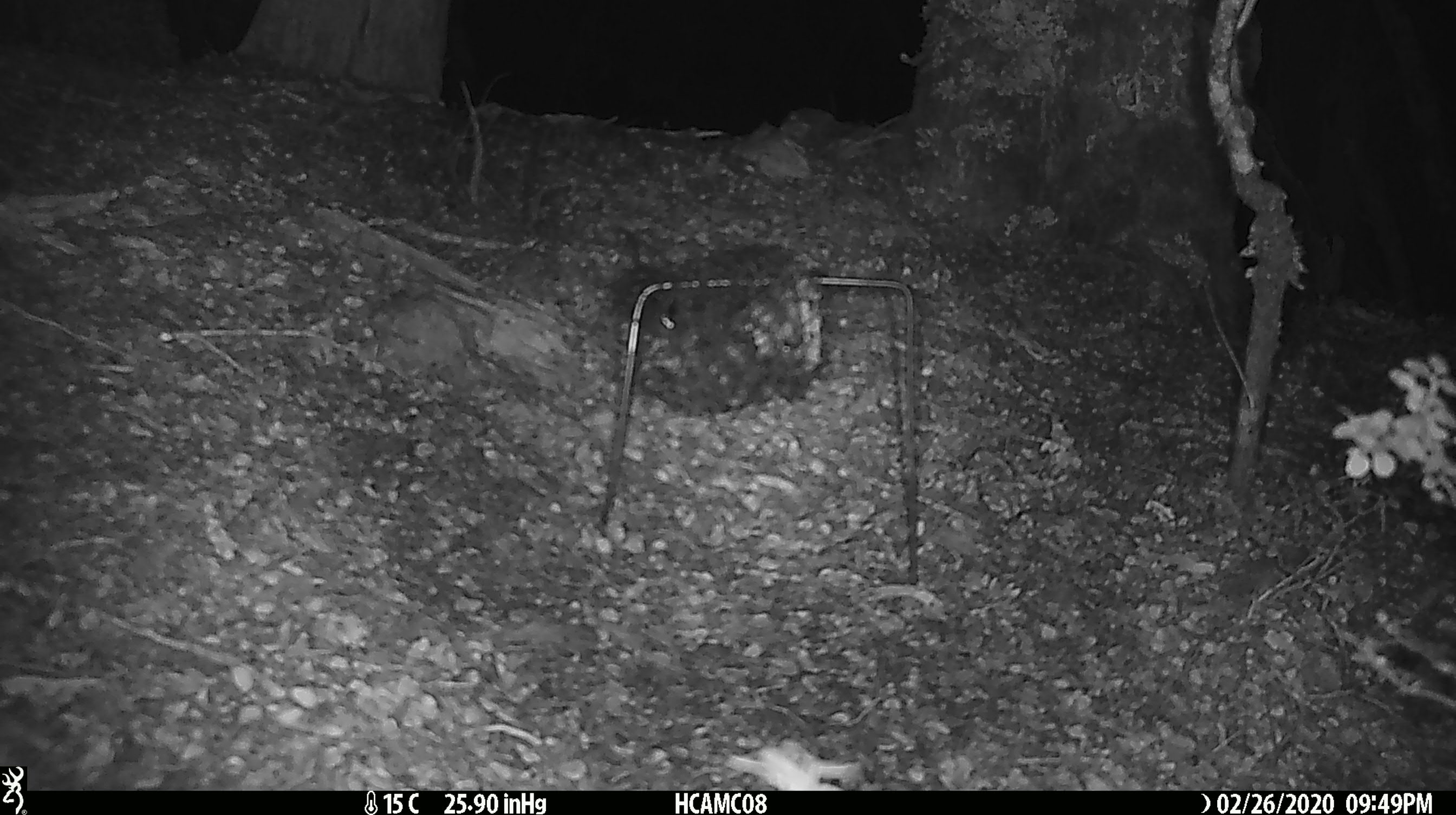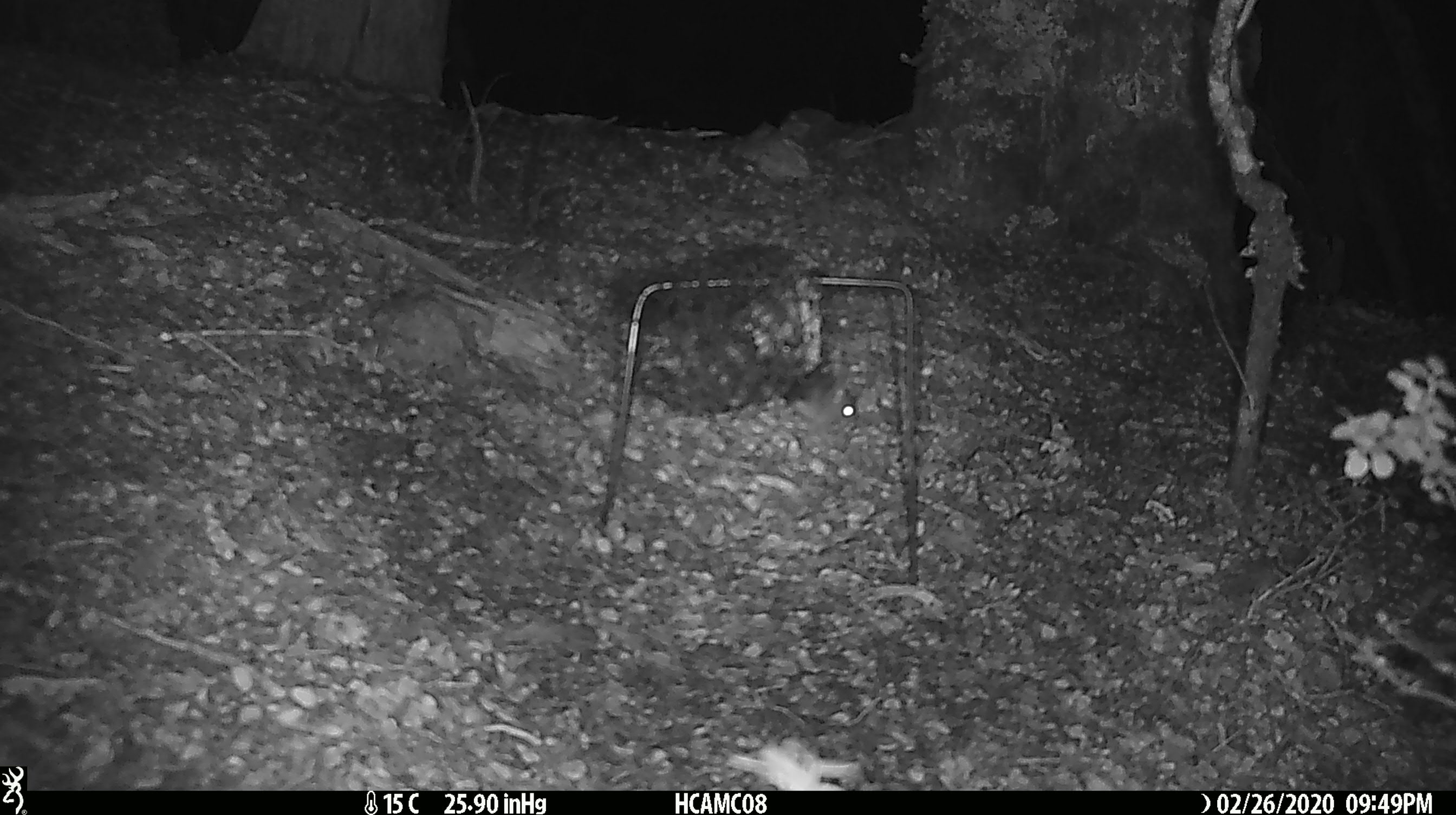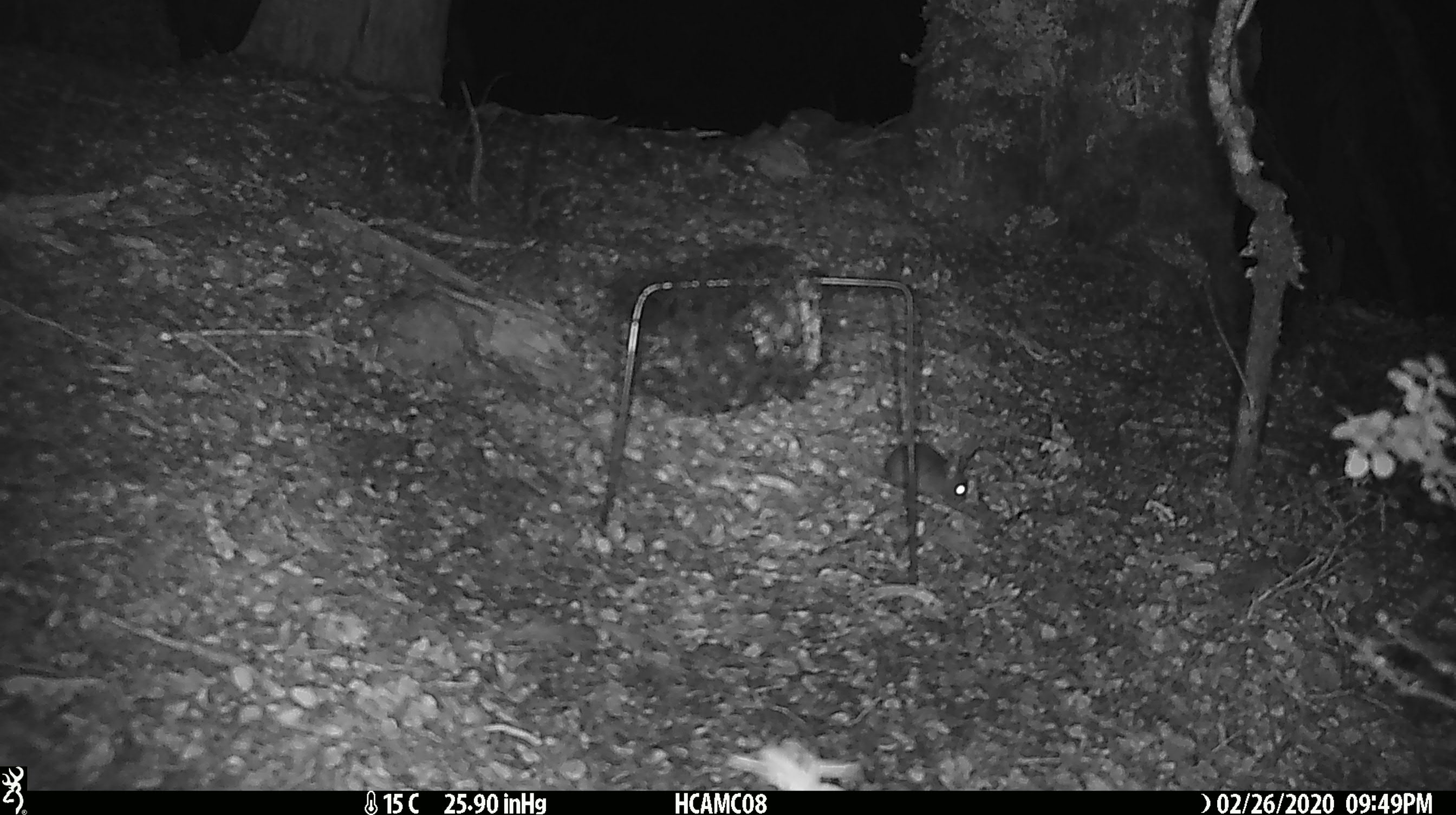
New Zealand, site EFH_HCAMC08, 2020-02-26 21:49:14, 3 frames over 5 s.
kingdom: Animalia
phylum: Chordata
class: Mammalia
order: Rodentia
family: Muridae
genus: Mus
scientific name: Mus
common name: mouse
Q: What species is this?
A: Mouse (Mus).